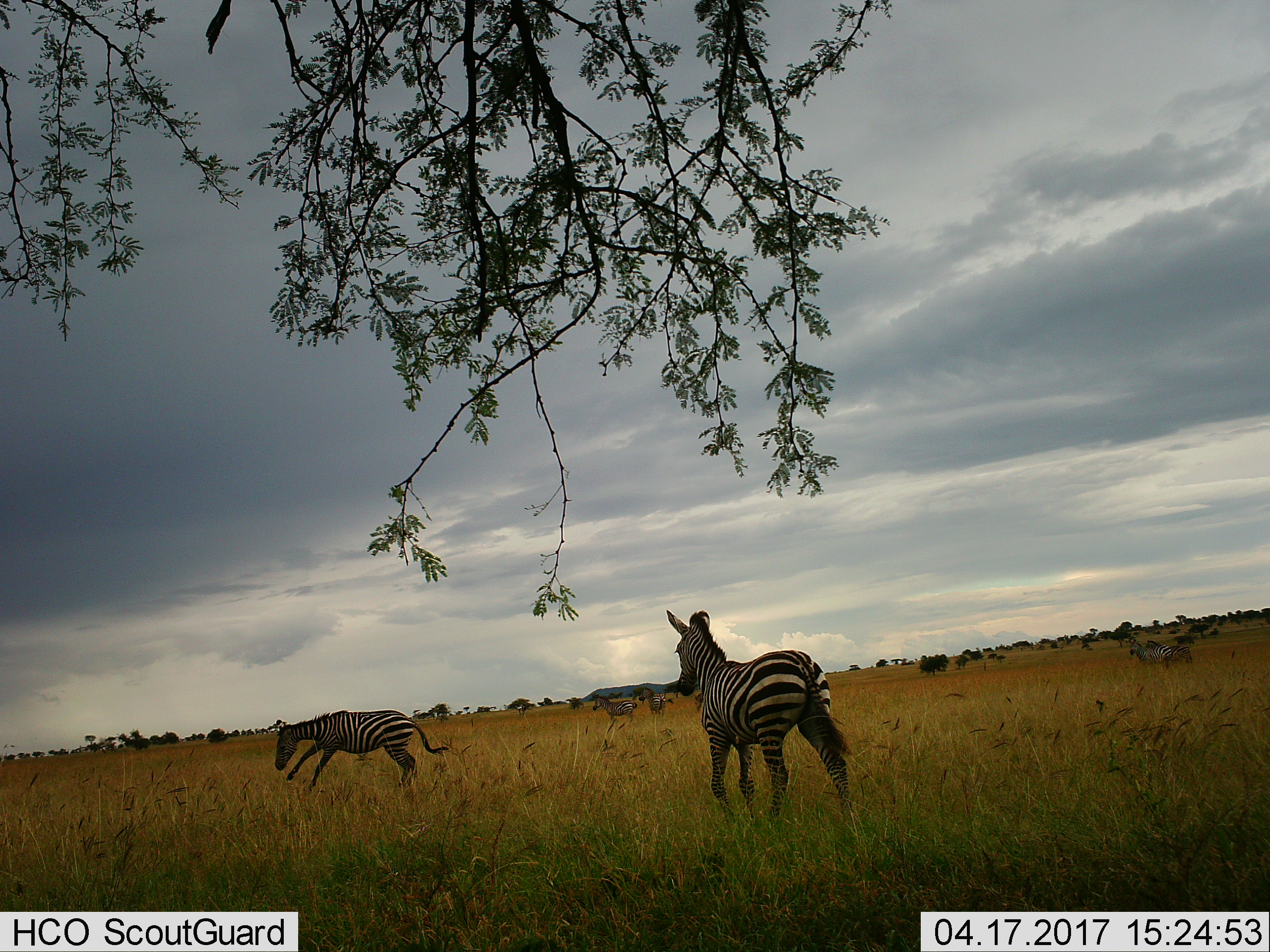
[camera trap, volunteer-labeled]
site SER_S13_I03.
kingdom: Animalia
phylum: Chordata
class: Mammalia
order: Perissodactyla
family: Equidae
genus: Equus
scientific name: Equus quagga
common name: plains zebra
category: zebraplains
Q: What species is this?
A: Zebraplains (plains zebra) (Equus quagga).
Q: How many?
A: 6.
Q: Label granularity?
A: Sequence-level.